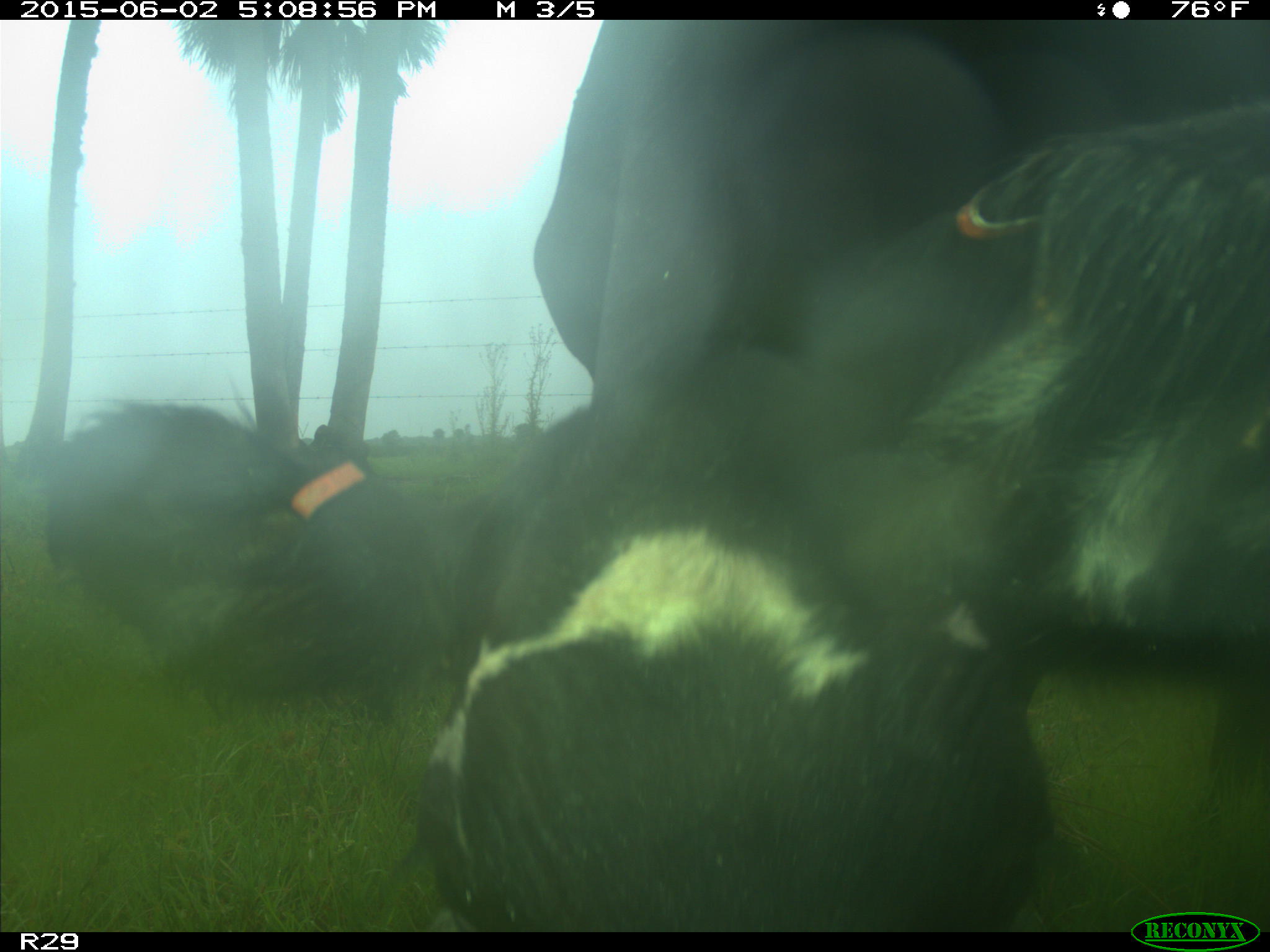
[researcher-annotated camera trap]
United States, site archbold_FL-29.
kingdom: Animalia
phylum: Chordata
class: Mammalia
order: Artiodactyla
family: Bovidae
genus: Bos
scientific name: Bos taurus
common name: domestic cow